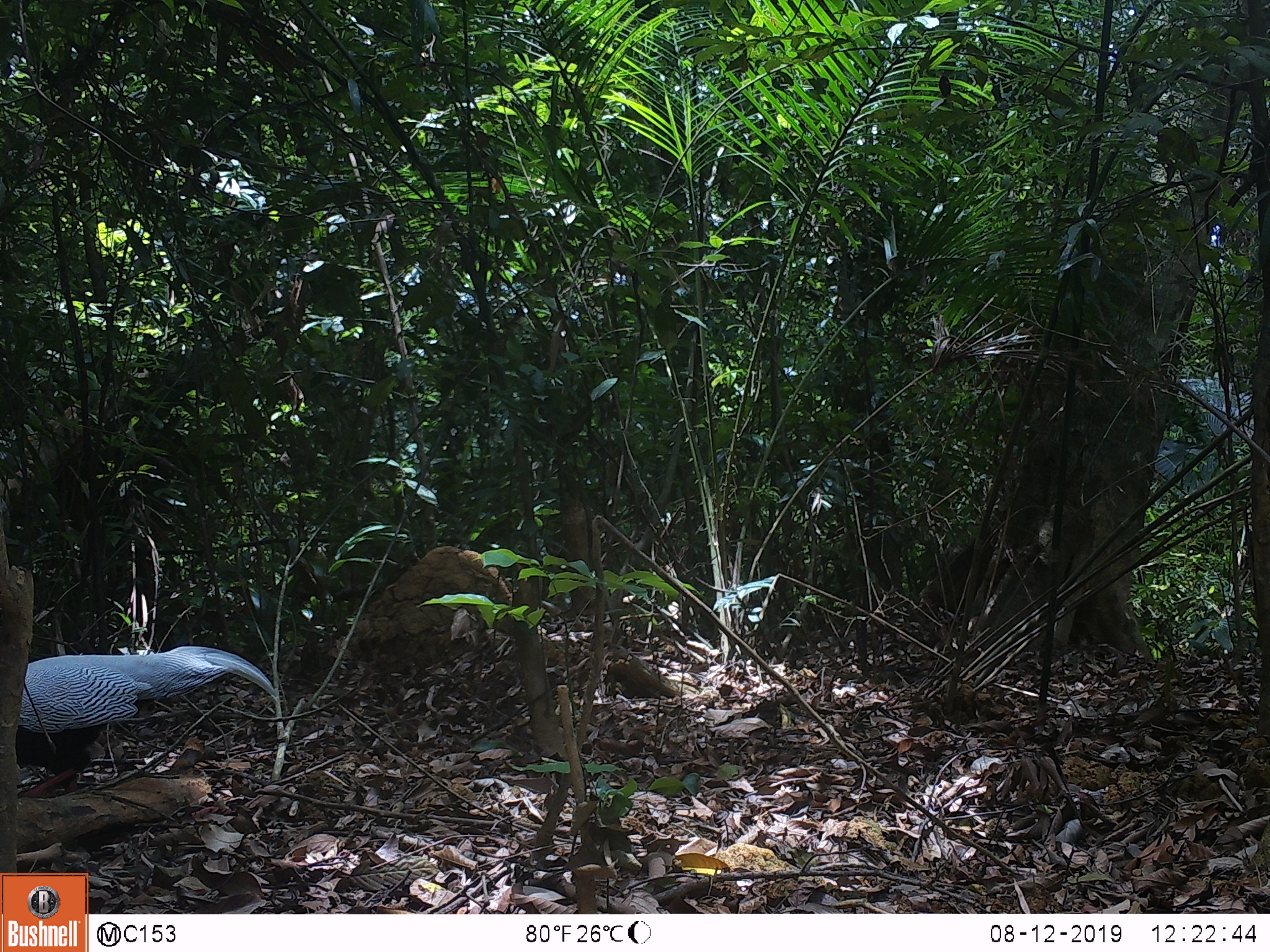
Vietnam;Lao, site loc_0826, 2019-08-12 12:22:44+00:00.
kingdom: Animalia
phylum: Chordata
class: Aves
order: Galliformes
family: Phasianidae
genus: Lophura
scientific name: Lophura nycthemera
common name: silver pheasant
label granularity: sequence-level